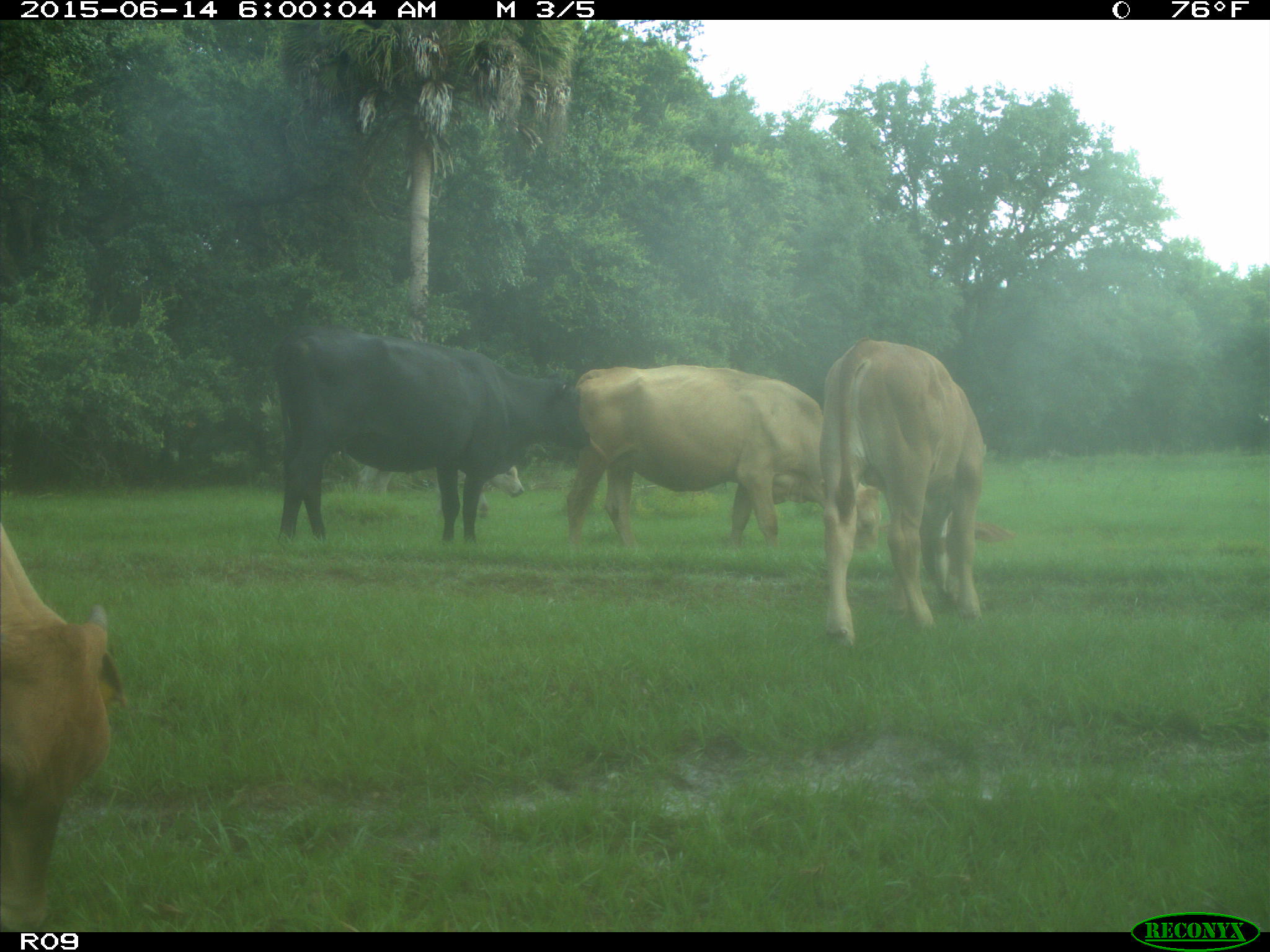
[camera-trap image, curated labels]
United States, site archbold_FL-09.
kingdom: Animalia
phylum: Chordata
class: Mammalia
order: Artiodactyla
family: Bovidae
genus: Bos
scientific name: Bos taurus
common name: domestic cow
Bos taurus (domestic cow).